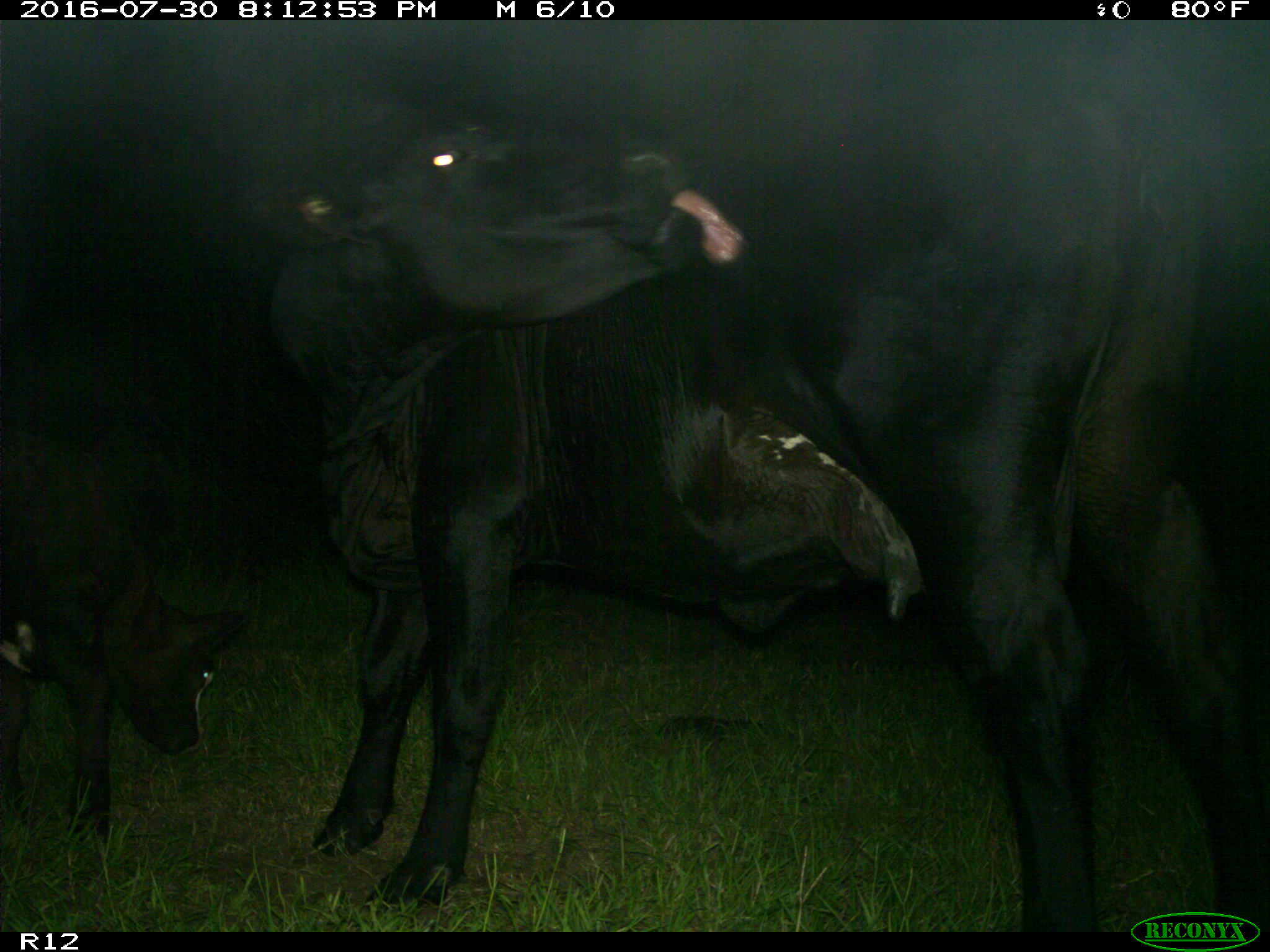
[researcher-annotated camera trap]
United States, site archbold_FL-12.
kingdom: Animalia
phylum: Chordata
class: Mammalia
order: Artiodactyla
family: Bovidae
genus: Bos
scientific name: Bos taurus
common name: domestic cow